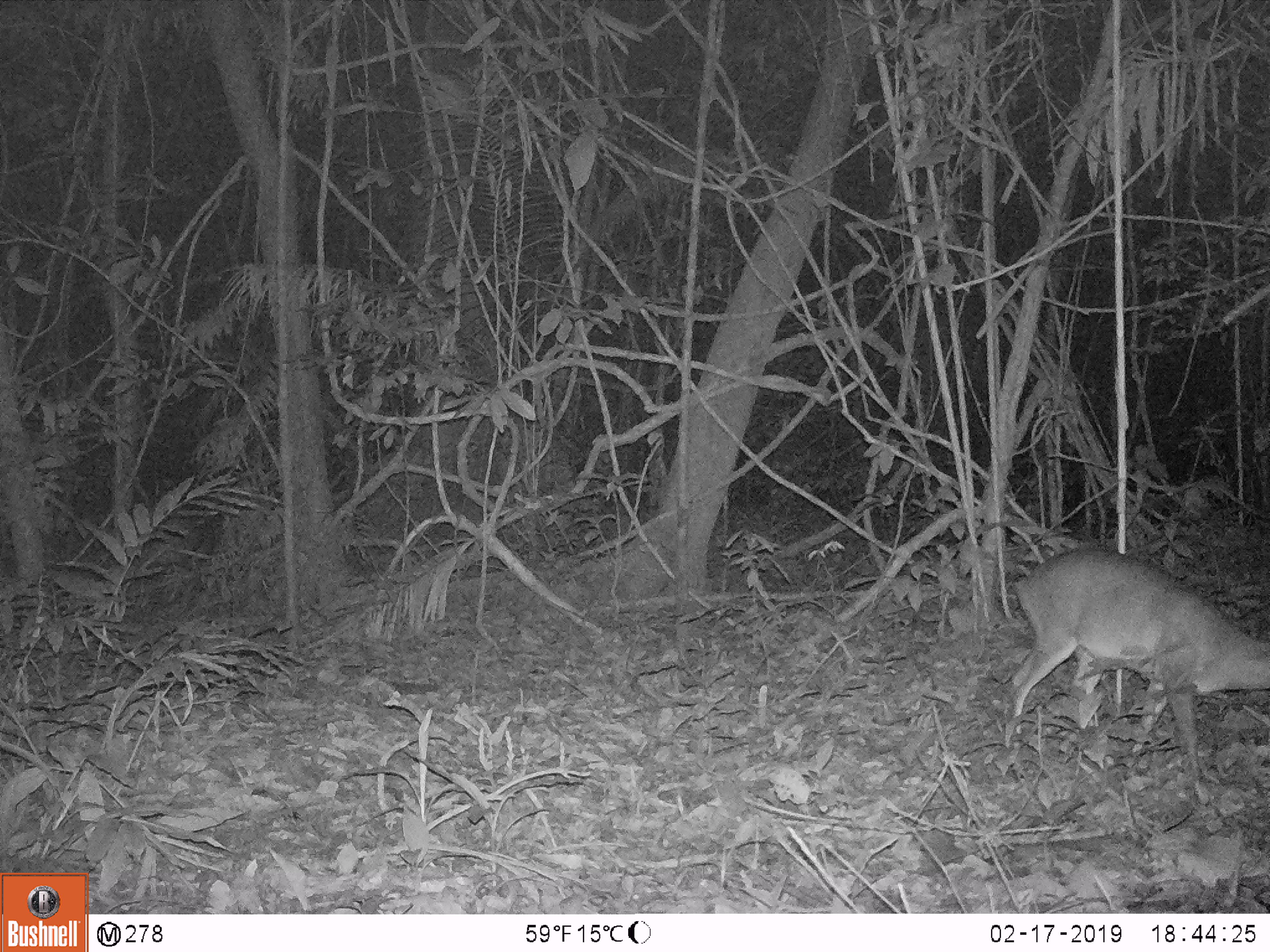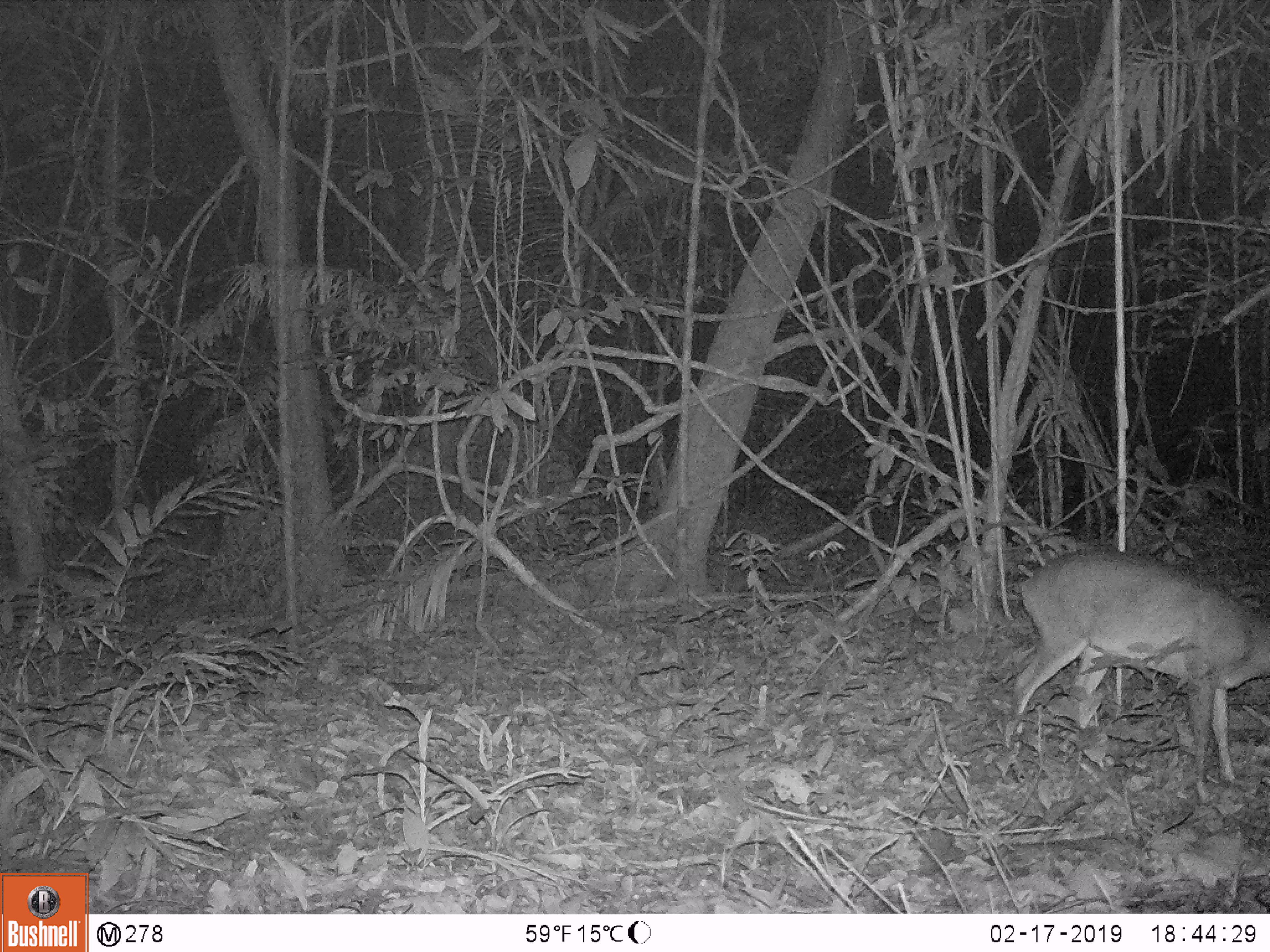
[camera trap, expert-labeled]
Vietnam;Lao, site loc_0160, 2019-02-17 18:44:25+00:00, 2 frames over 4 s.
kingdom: Animalia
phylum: Chordata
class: Mammalia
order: Artiodactyla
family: Cervidae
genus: Muntiacus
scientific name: Muntiacus vuquangensis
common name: large-antlered muntjac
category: large antlered muntjac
Large antlered muntjac (large-antlered muntjac) (Muntiacus vuquangensis). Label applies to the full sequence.